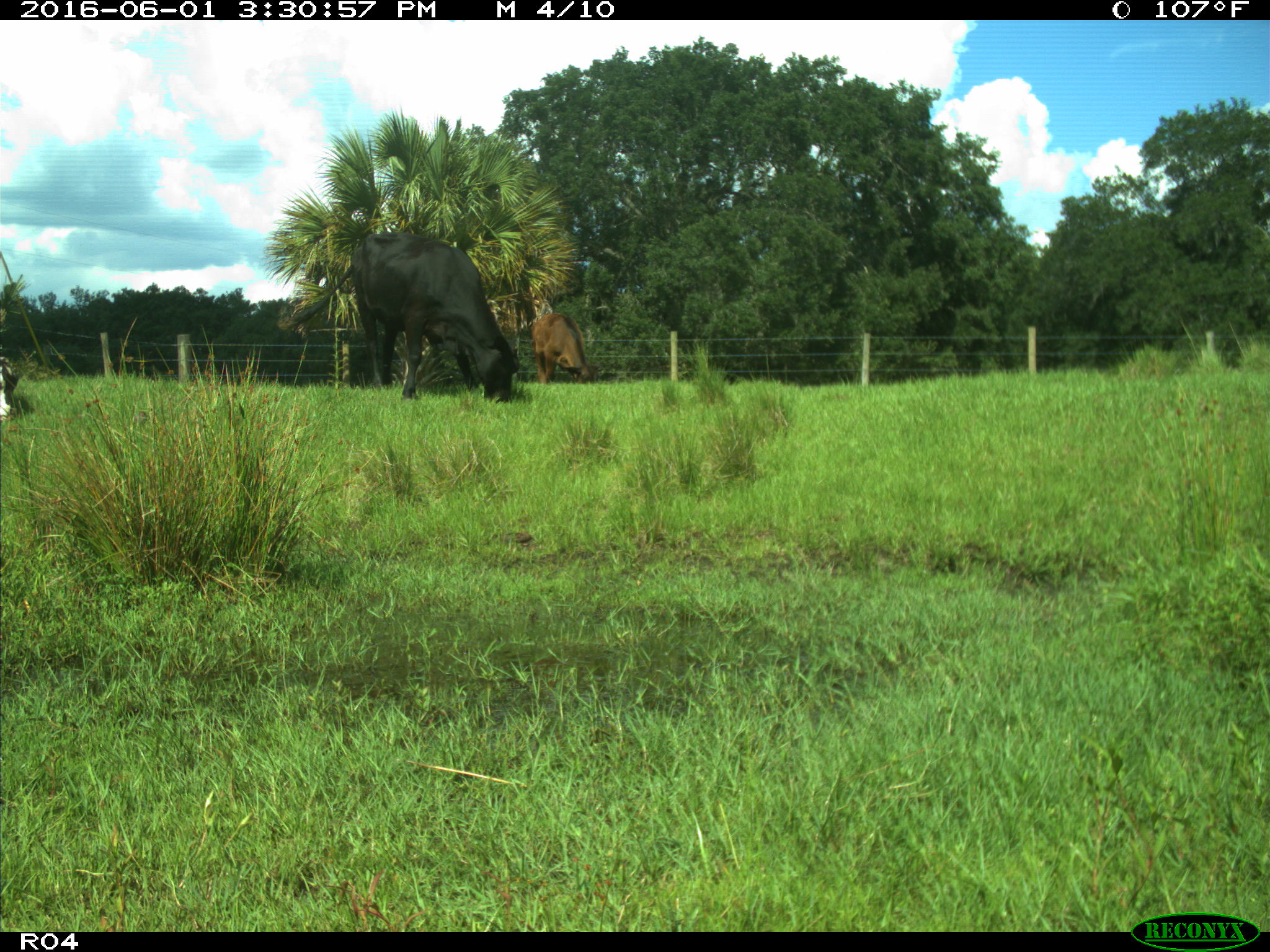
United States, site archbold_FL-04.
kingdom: Animalia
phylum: Chordata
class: Mammalia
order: Artiodactyla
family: Bovidae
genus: Bos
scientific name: Bos taurus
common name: domestic cow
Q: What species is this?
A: Bos taurus (domestic cow).